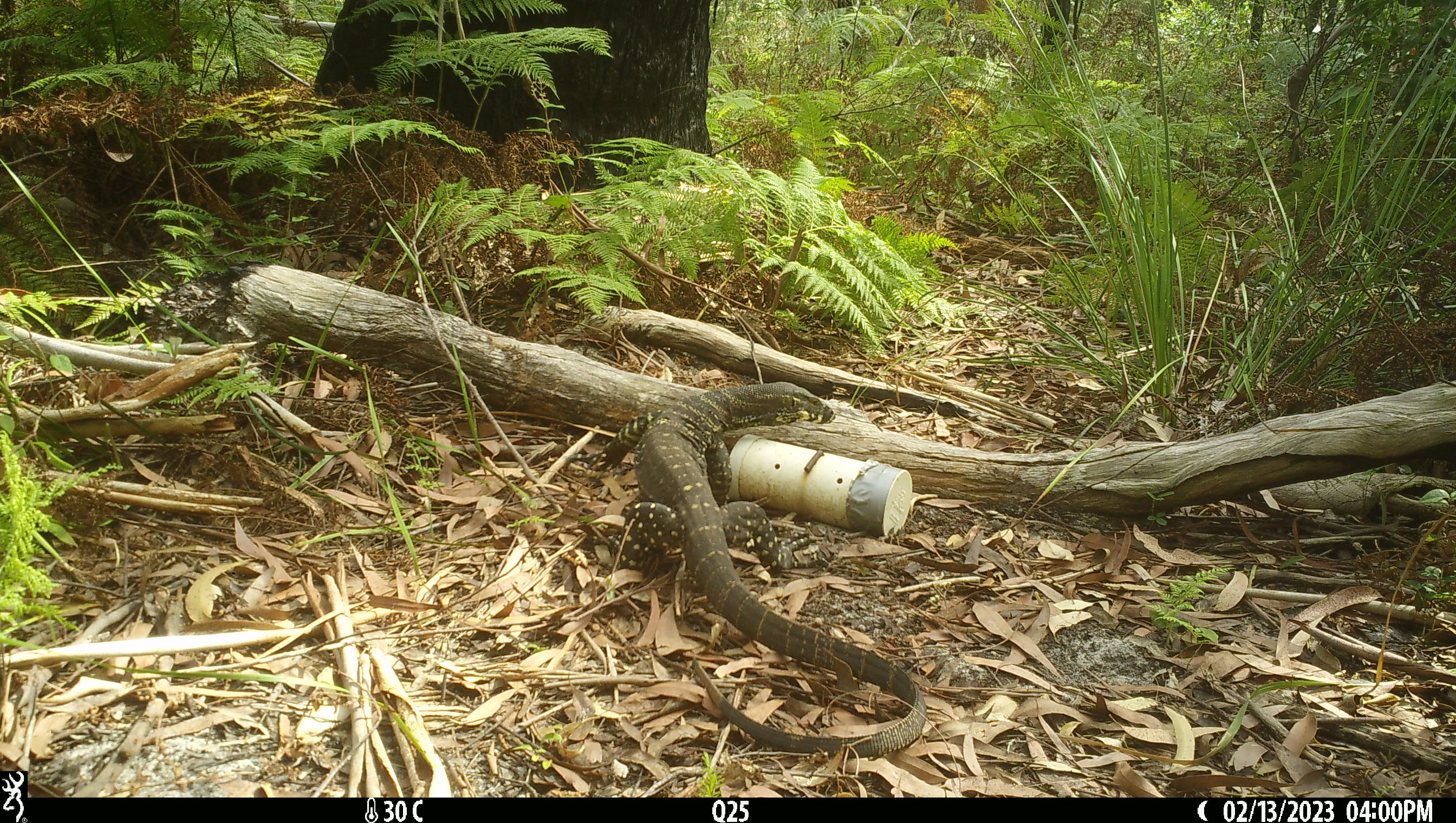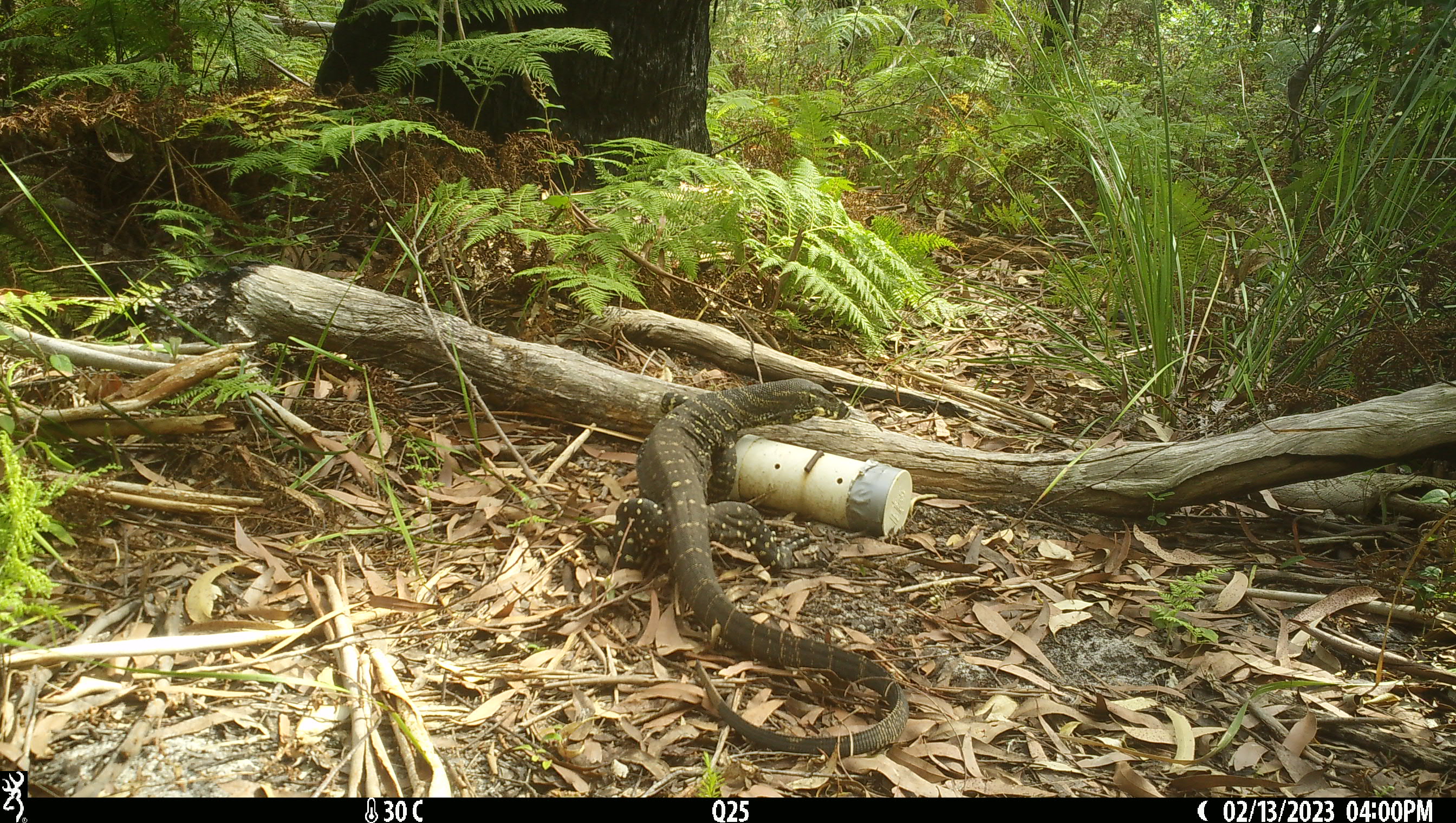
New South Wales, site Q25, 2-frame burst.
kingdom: Animalia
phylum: Chordata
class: Reptilia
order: Squamata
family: Varanidae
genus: Varanus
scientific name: Varanus varius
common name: lace monitor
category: goanna